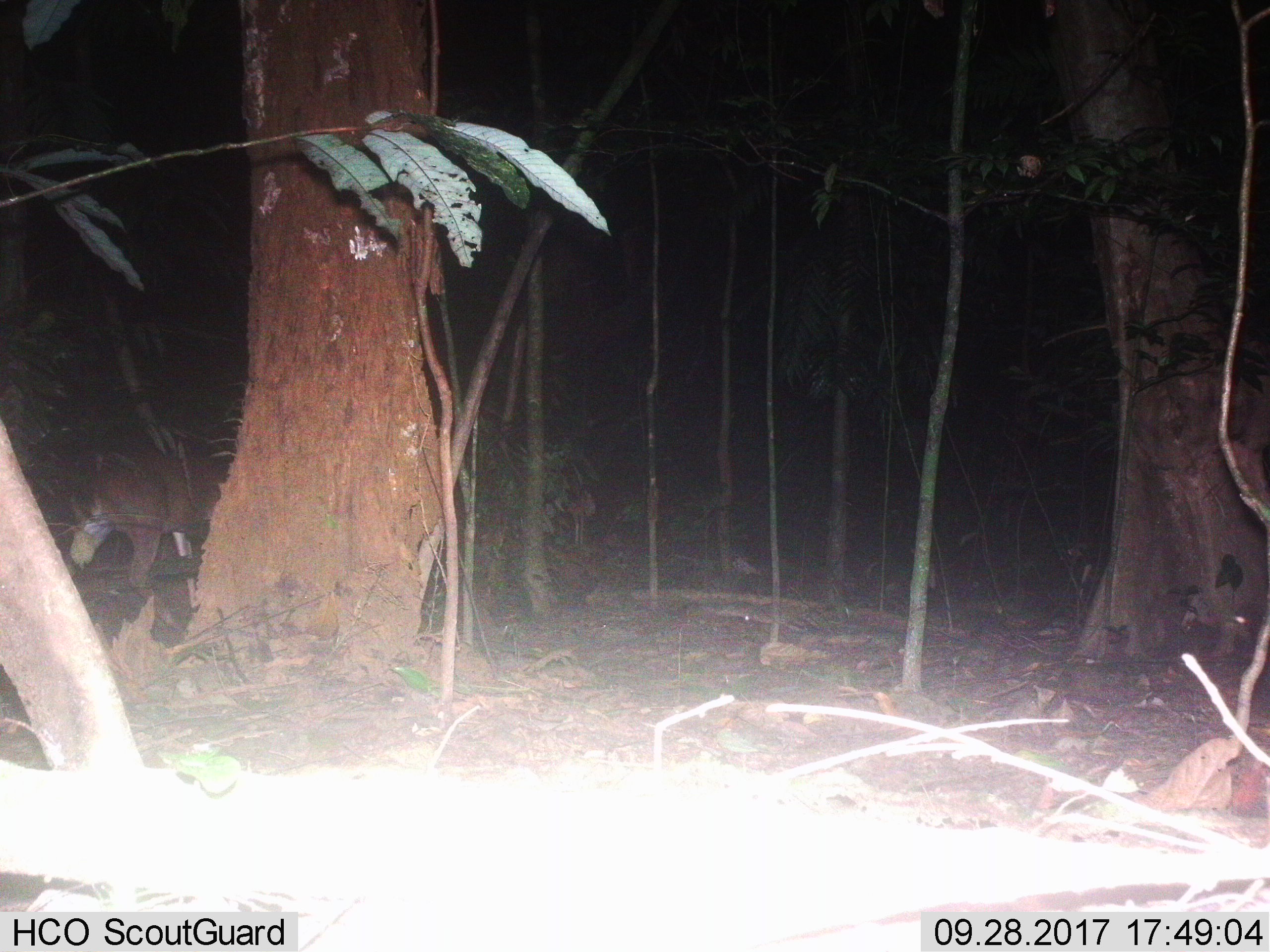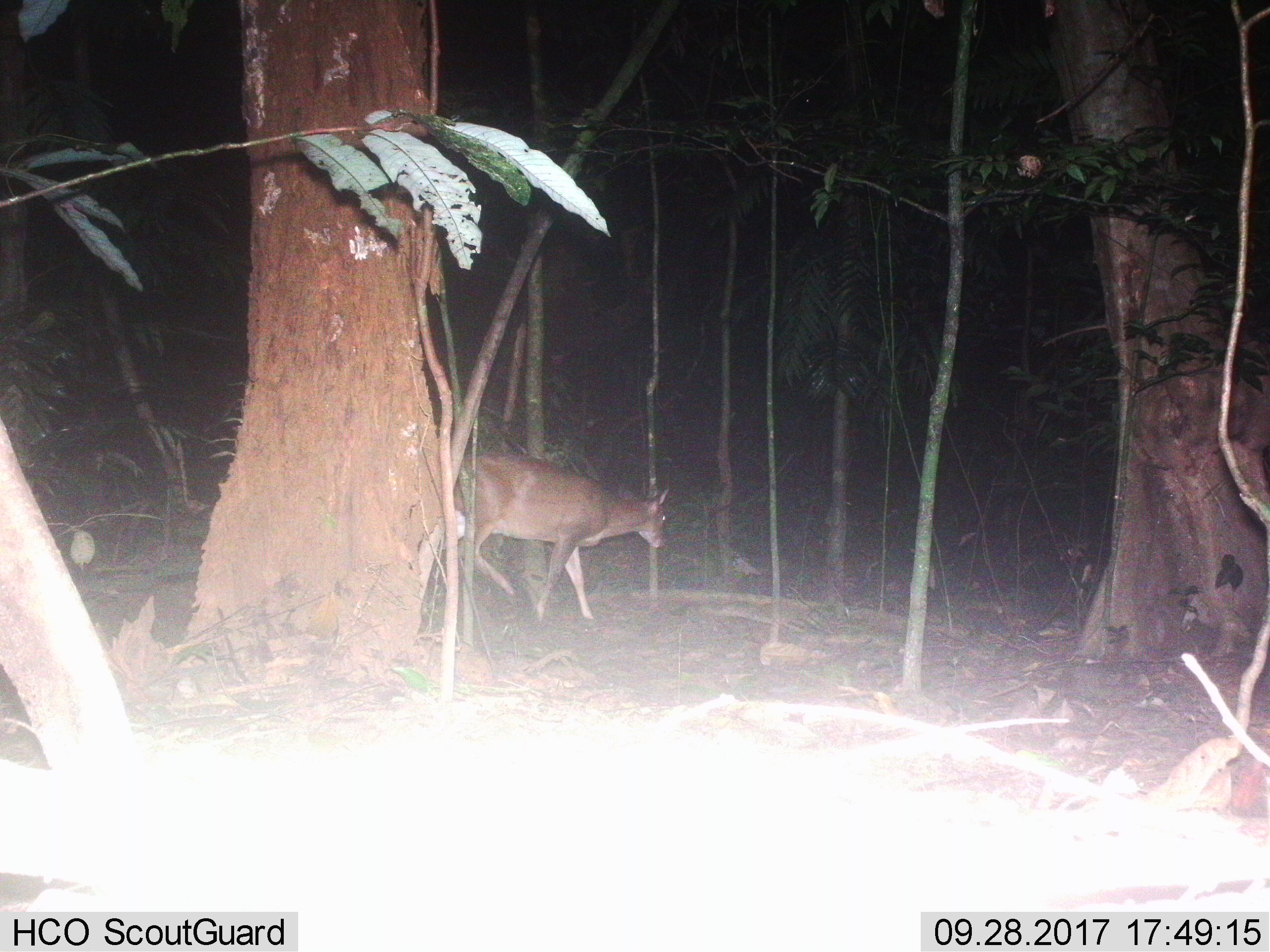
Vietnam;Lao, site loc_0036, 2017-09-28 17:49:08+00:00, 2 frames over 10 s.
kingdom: Animalia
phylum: Chordata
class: Mammalia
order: Artiodactyla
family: Cervidae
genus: Muntiacus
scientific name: Muntiacus vuquangensis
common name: large-antlered muntjac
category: large antlered muntjac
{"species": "large antlered muntjac (large-antlered muntjac) (Muntiacus vuquangensis)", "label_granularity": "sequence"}